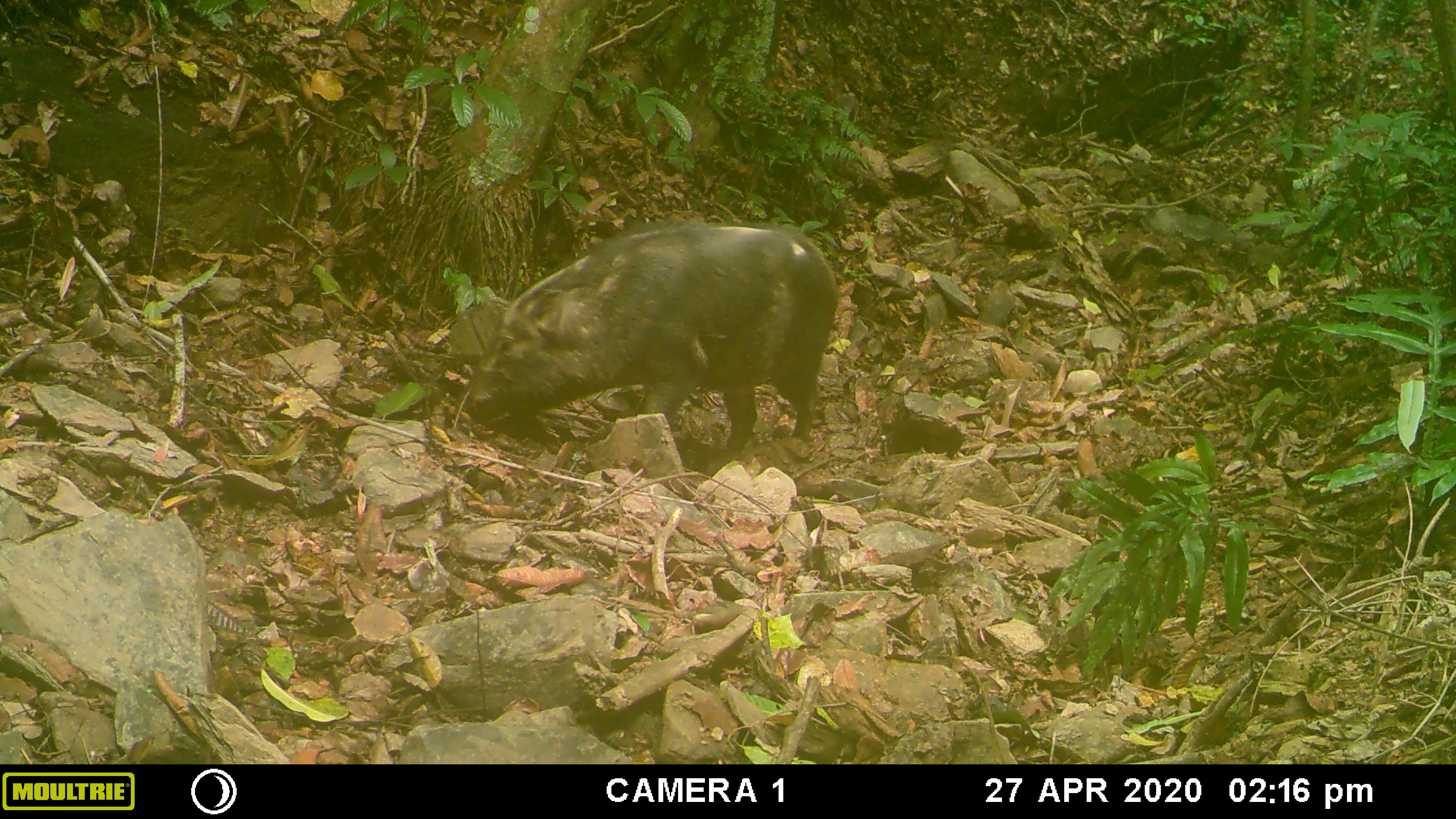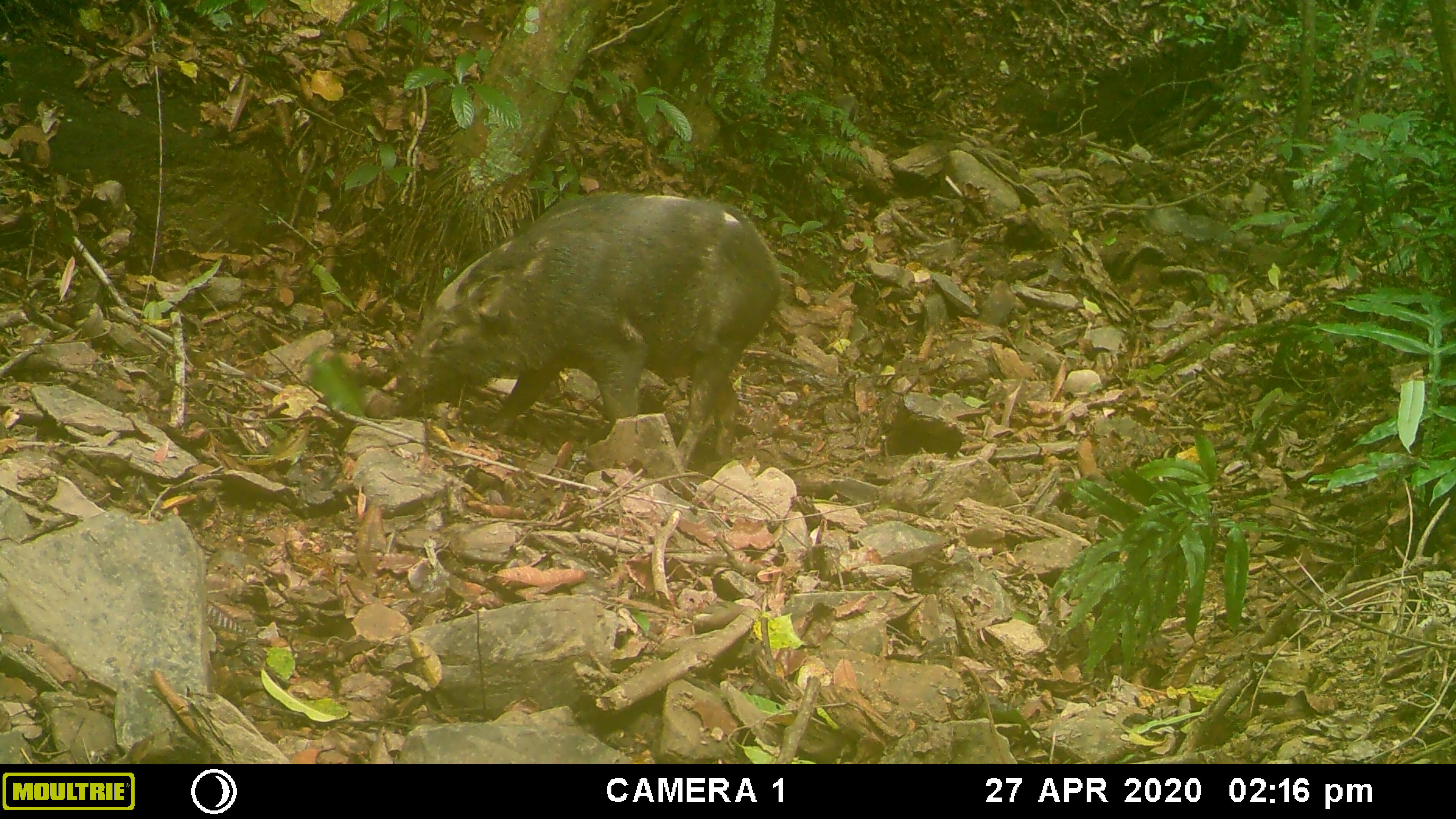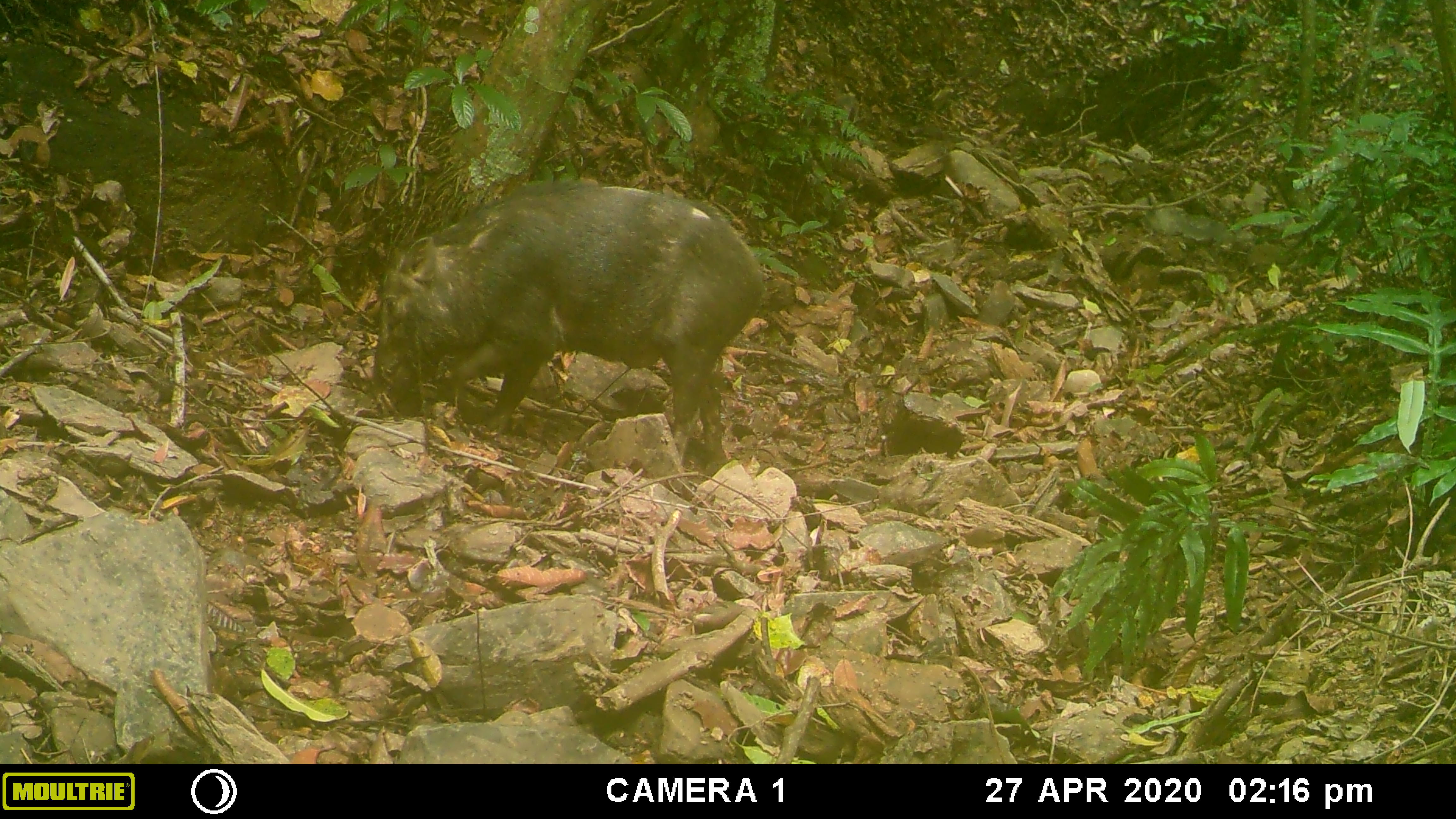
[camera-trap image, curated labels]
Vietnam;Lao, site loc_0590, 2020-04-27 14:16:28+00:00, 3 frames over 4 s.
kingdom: Animalia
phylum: Chordata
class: Mammalia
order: Artiodactyla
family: Suidae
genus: Sus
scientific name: Sus scrofa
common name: eurasian wild pig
Eurasian wild pig (Sus scrofa). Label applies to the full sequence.